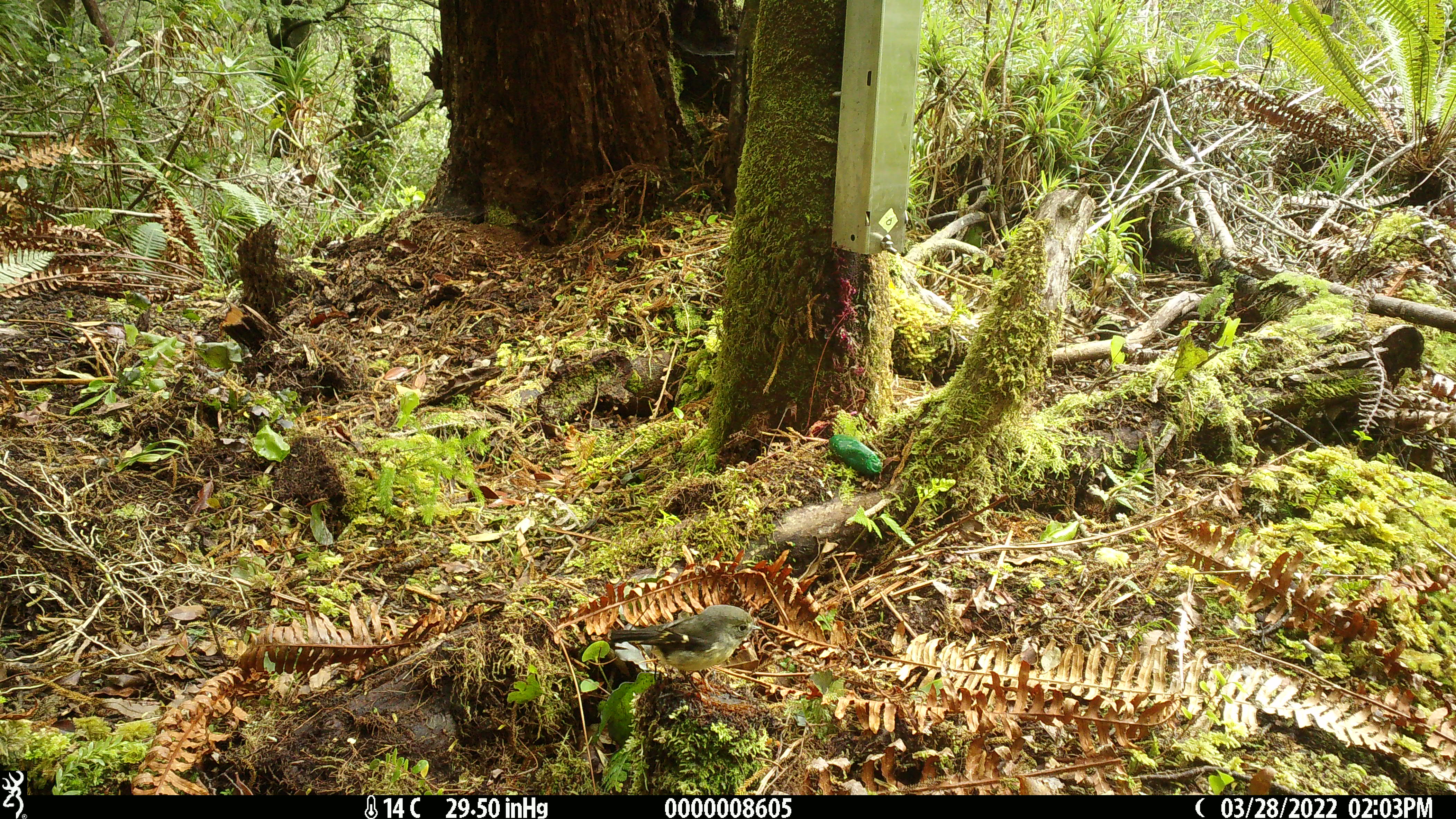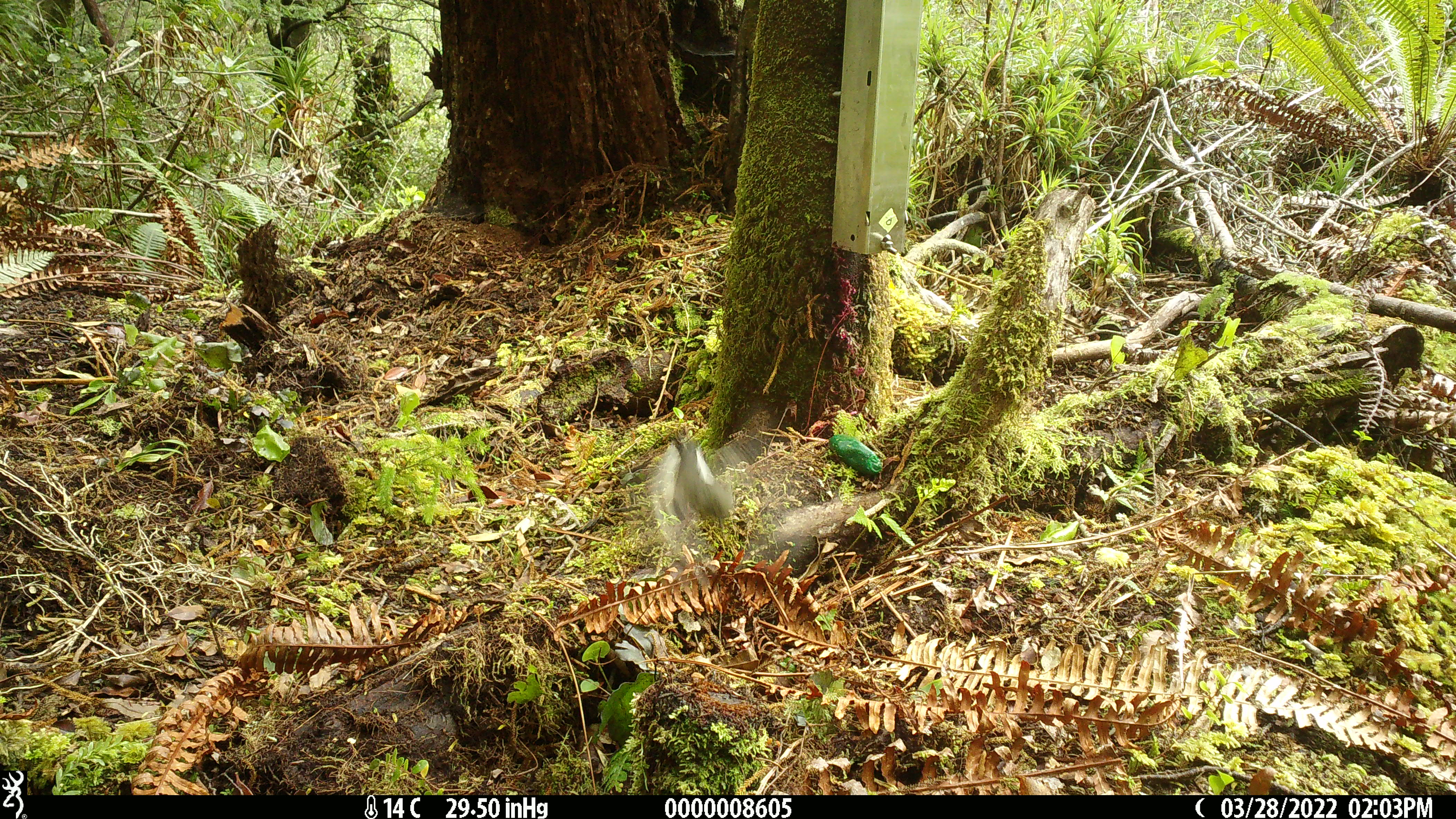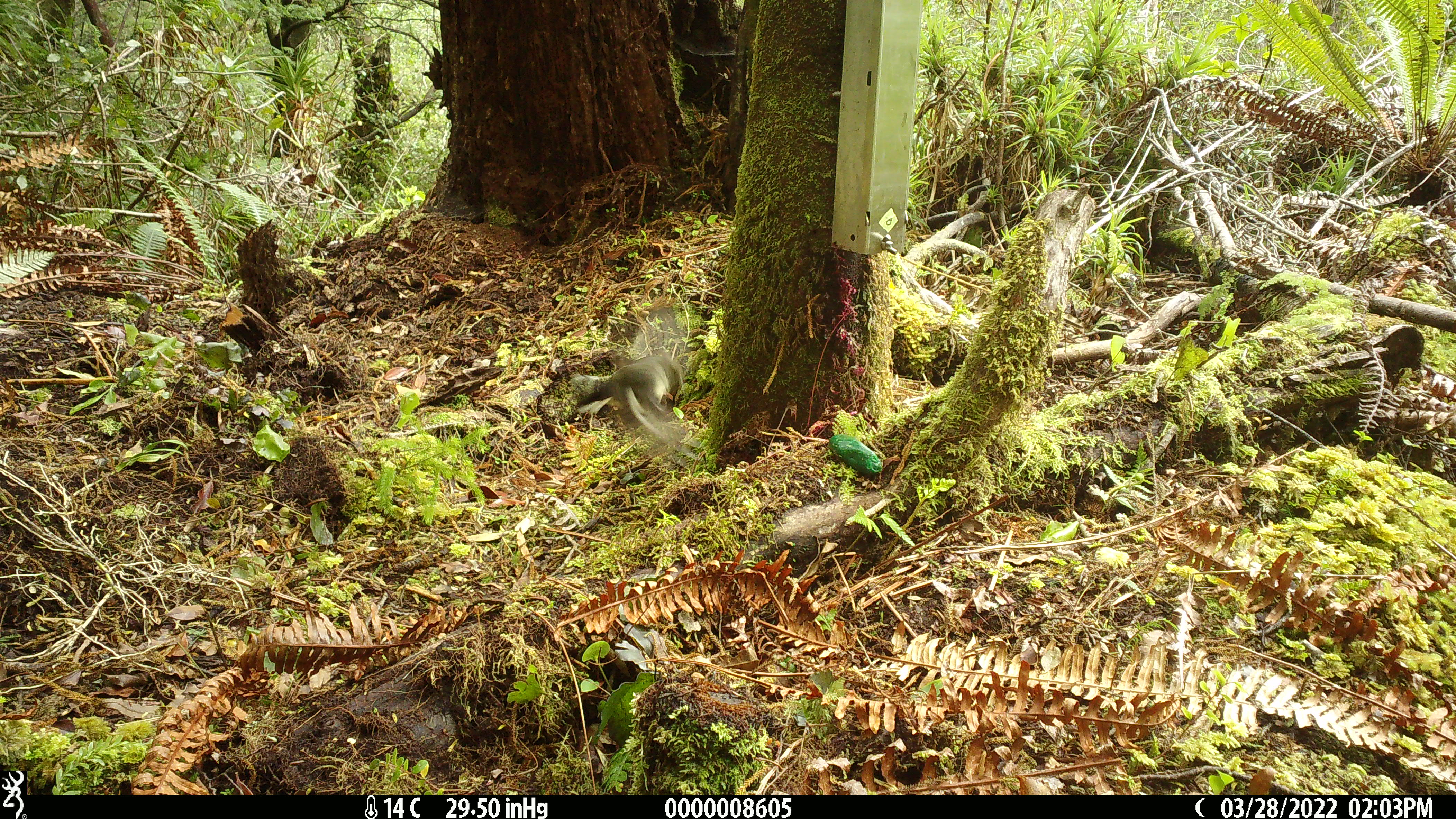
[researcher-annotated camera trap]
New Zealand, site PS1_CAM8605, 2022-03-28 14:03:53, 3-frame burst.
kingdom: Animalia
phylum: Chordata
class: Aves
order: Passeriformes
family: Petroicidae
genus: Petroica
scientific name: Petroica macrocephala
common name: tomtit